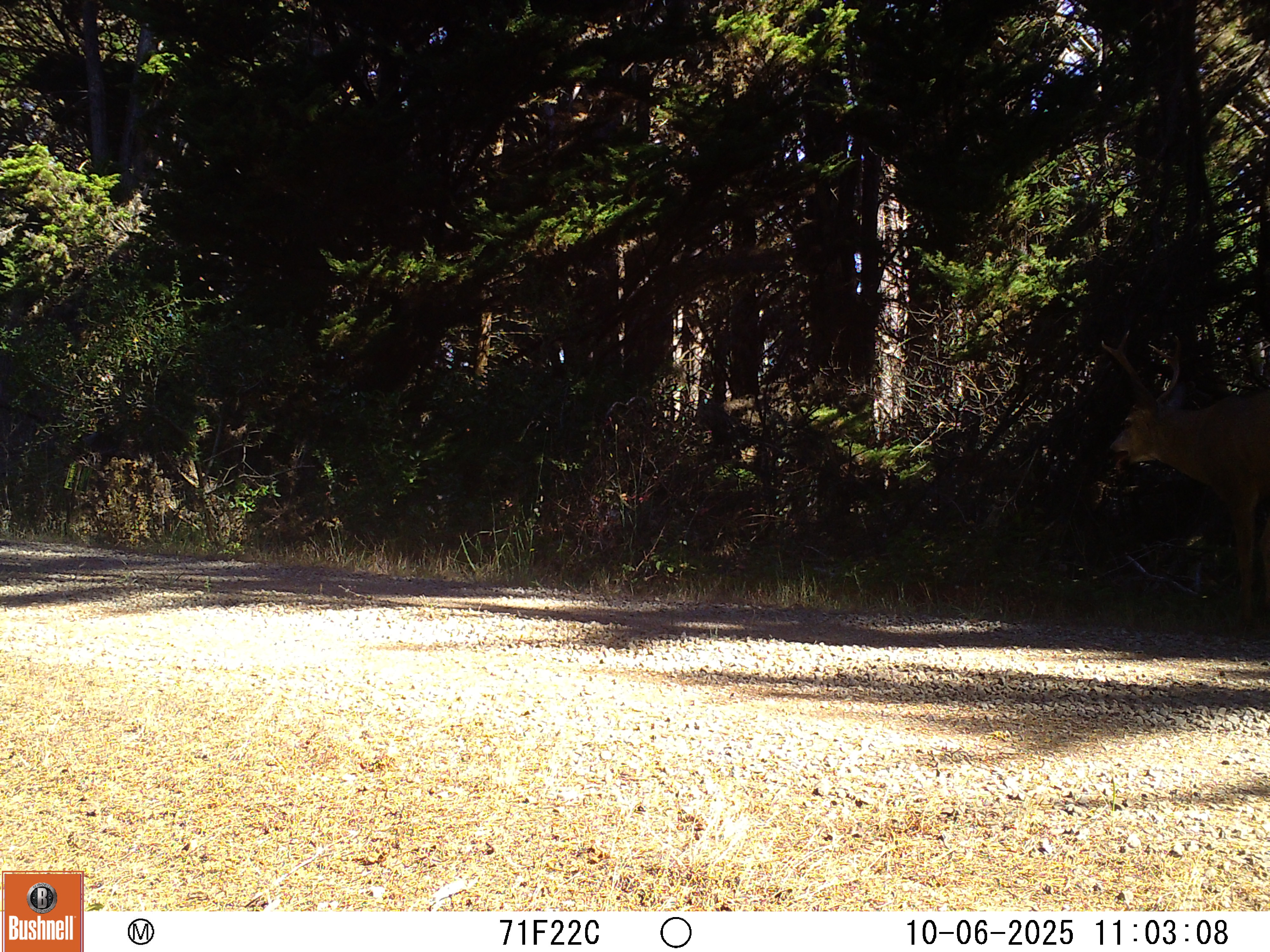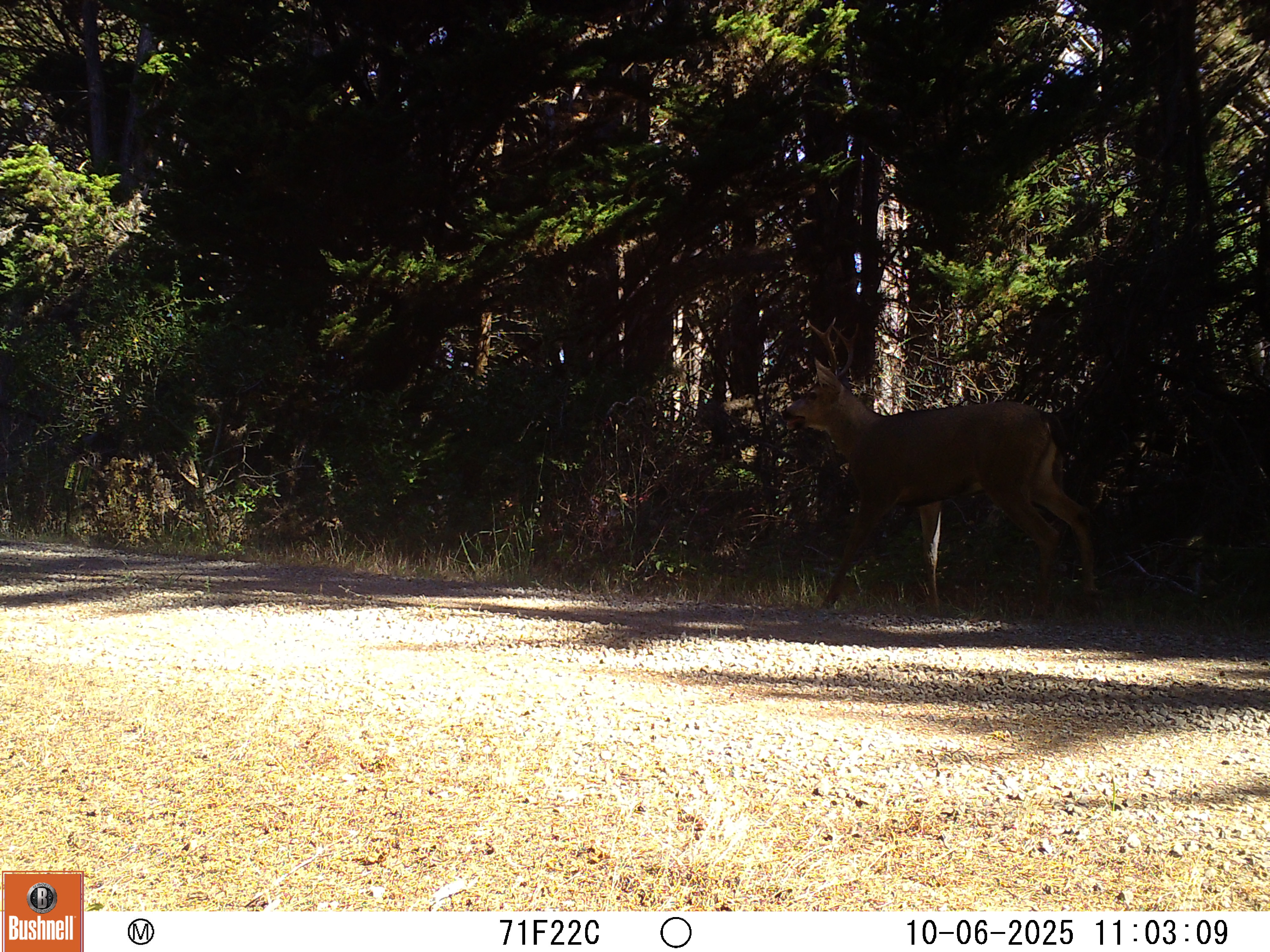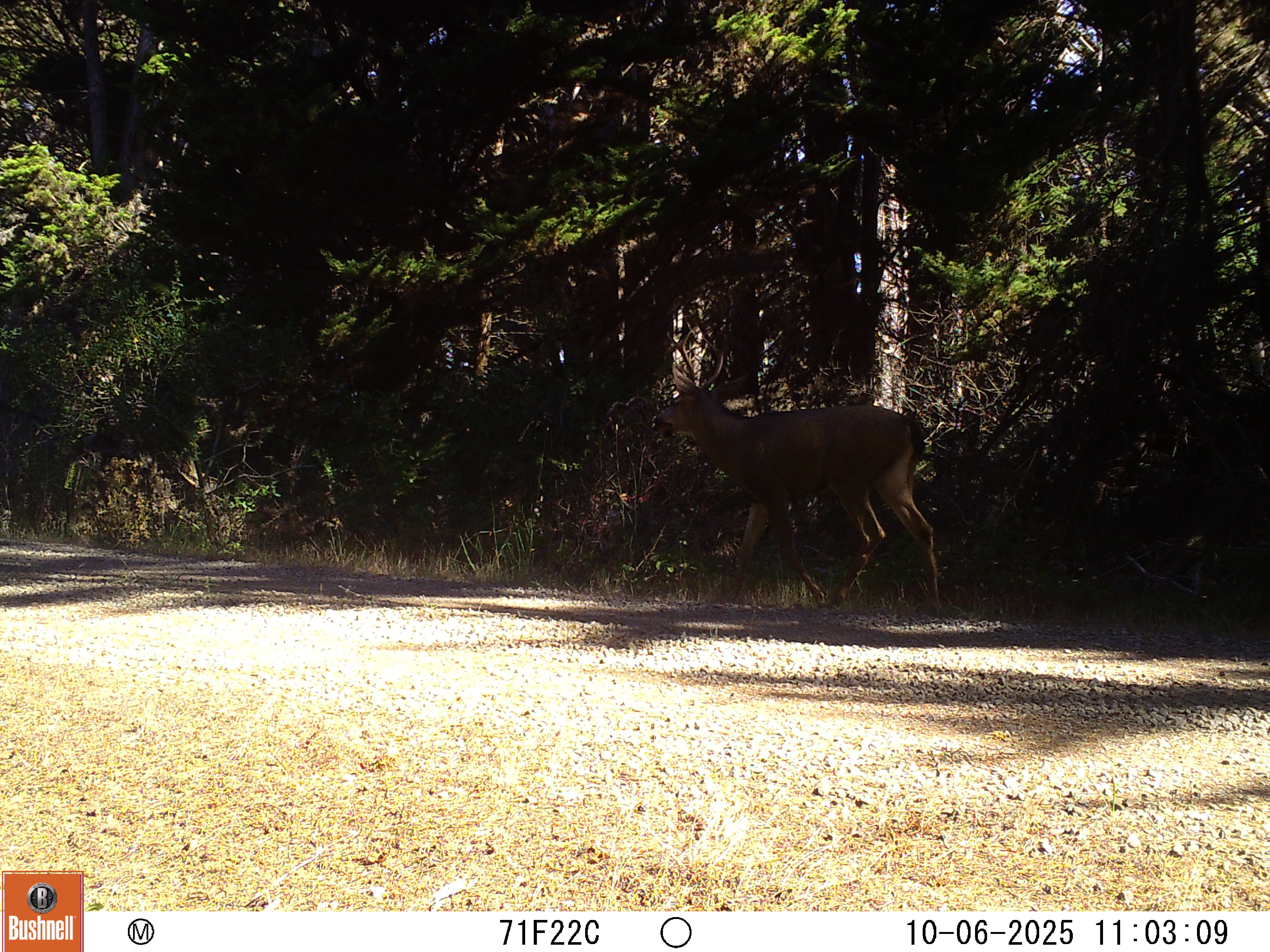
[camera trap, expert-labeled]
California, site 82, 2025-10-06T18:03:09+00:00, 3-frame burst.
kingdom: Animalia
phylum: Chordata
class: Mammalia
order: Artiodactyla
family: Cervidae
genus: Odocoileus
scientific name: Odocoileus hemionus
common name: mule deer